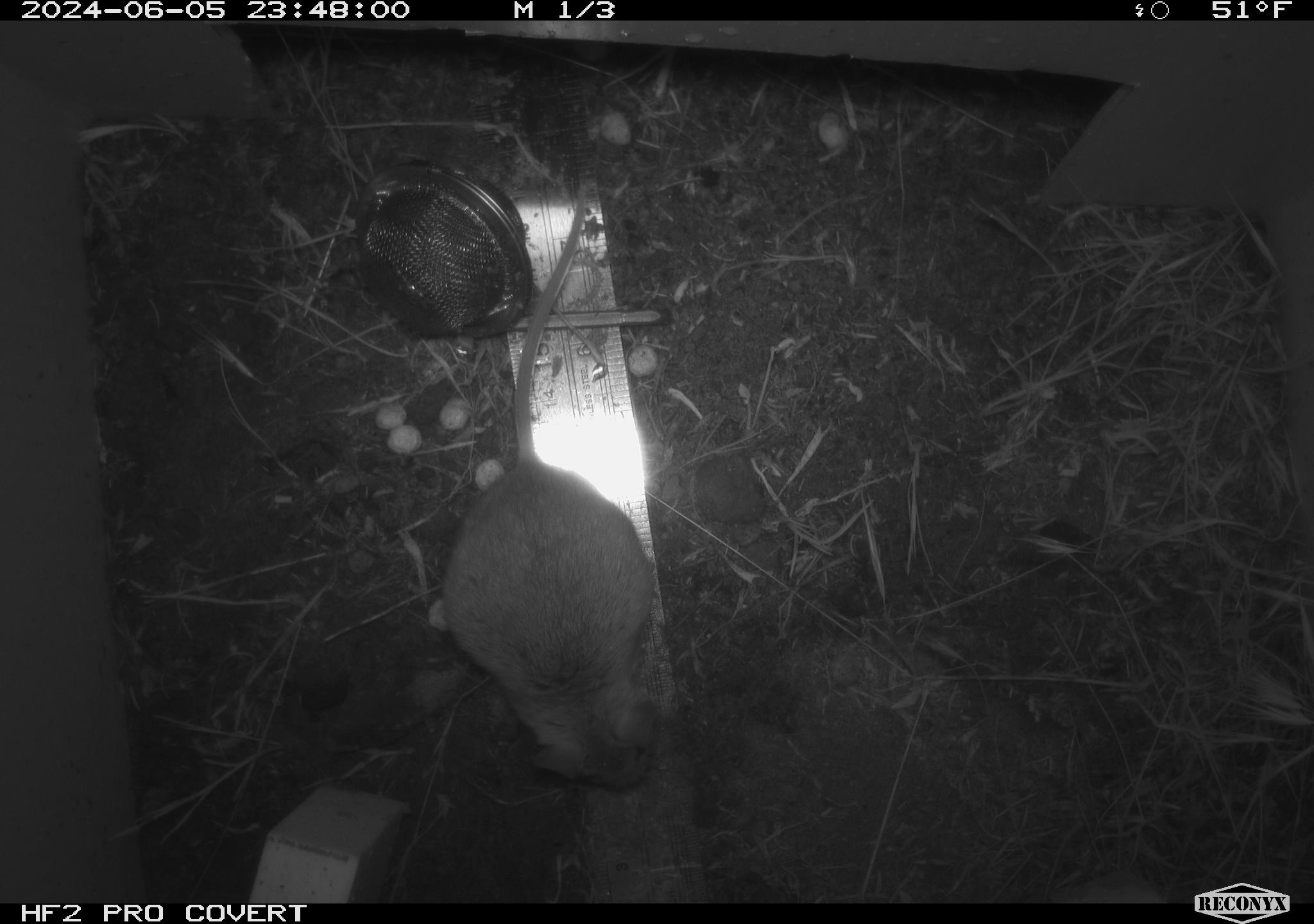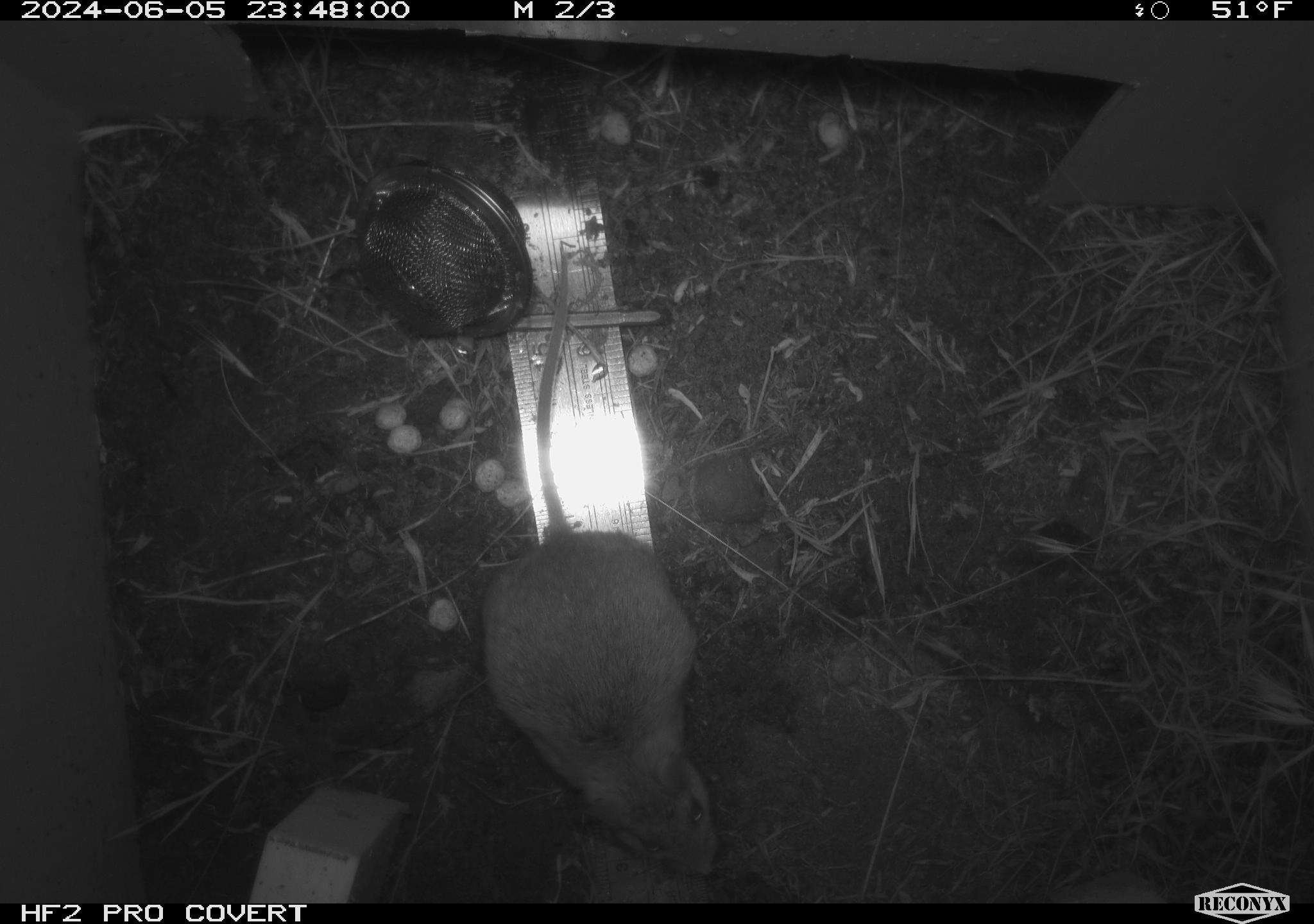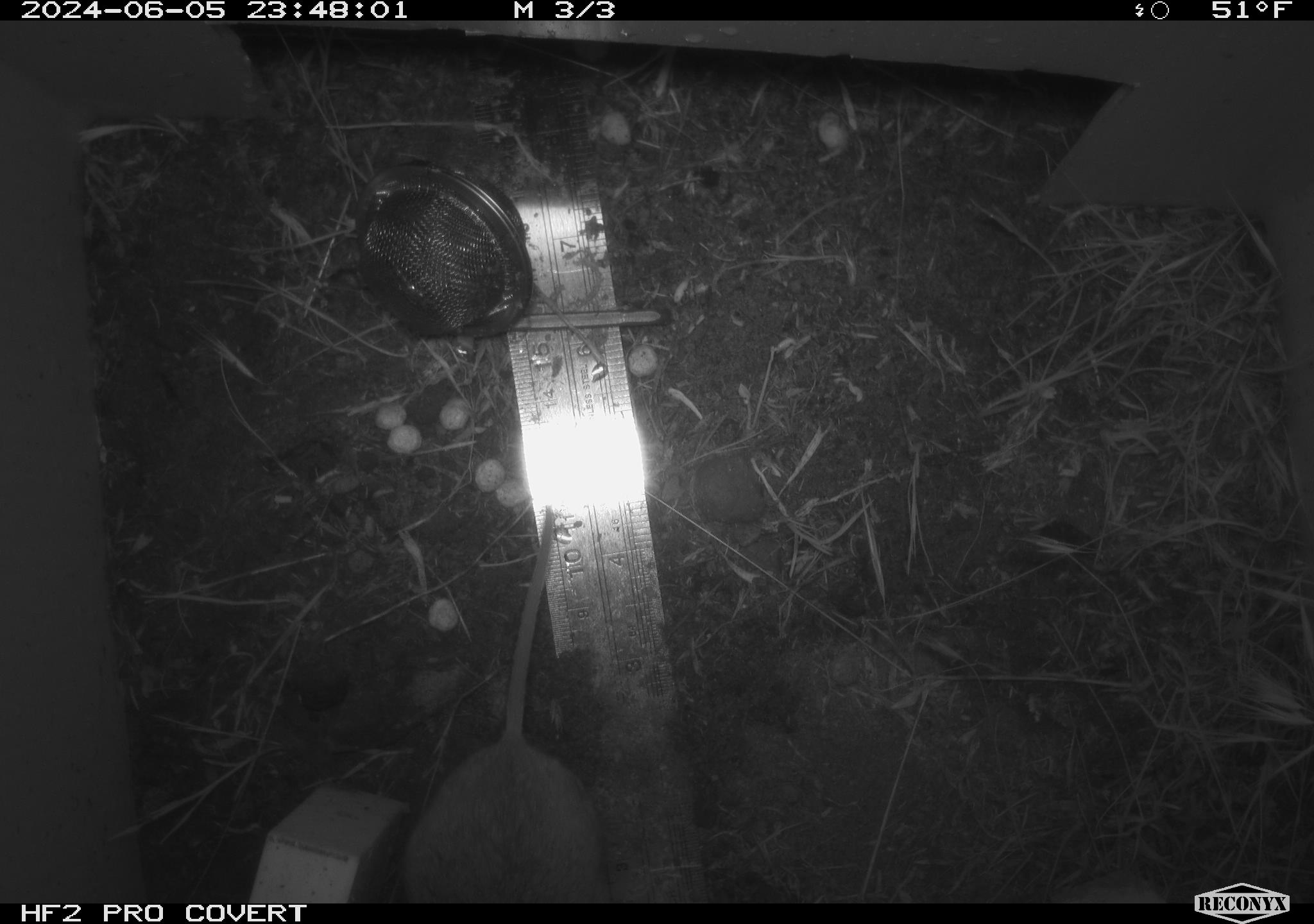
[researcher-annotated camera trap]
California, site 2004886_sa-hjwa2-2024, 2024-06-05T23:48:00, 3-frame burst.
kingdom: Animalia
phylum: Chordata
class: Mammalia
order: Rodentia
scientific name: Rodentia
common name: rodent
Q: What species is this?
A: Rodent (Rodentia).